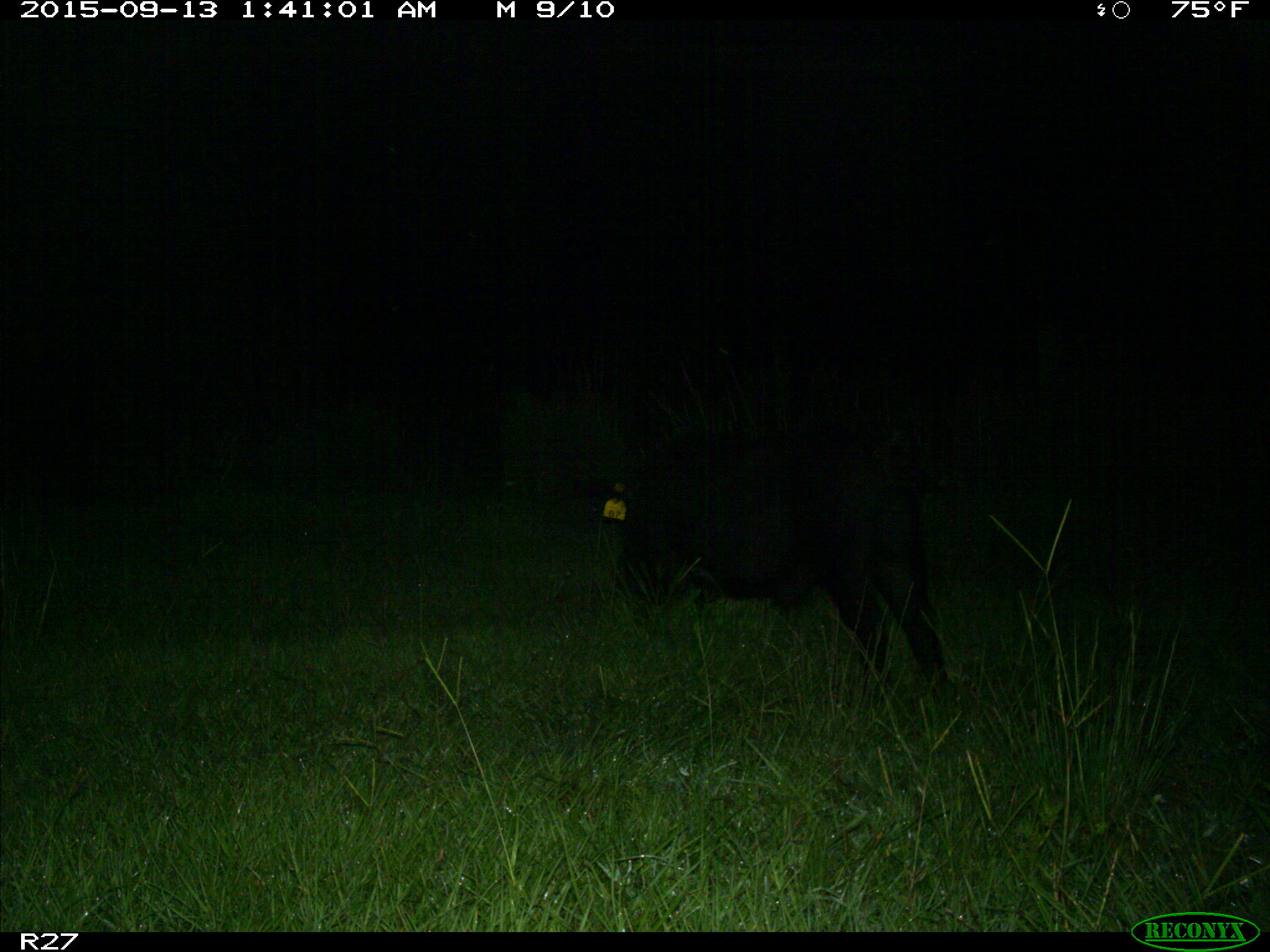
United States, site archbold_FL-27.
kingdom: Animalia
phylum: Chordata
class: Mammalia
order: Artiodactyla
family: Suidae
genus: Sus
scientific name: Sus scrofa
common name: wild boar